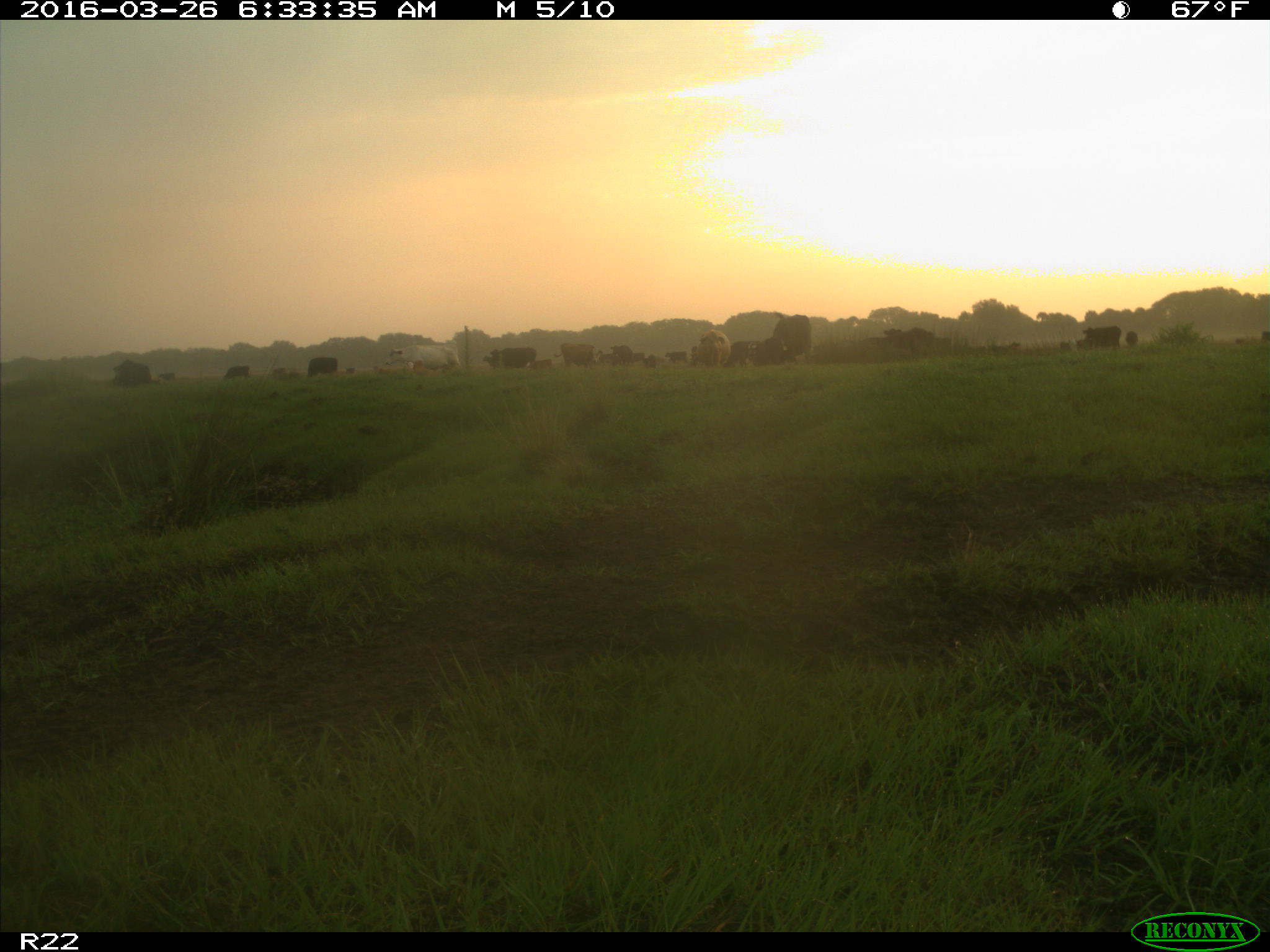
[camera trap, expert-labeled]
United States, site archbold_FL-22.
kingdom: Animalia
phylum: Chordata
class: Mammalia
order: Artiodactyla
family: Bovidae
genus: Bos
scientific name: Bos taurus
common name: domestic cow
Bos taurus (domestic cow).